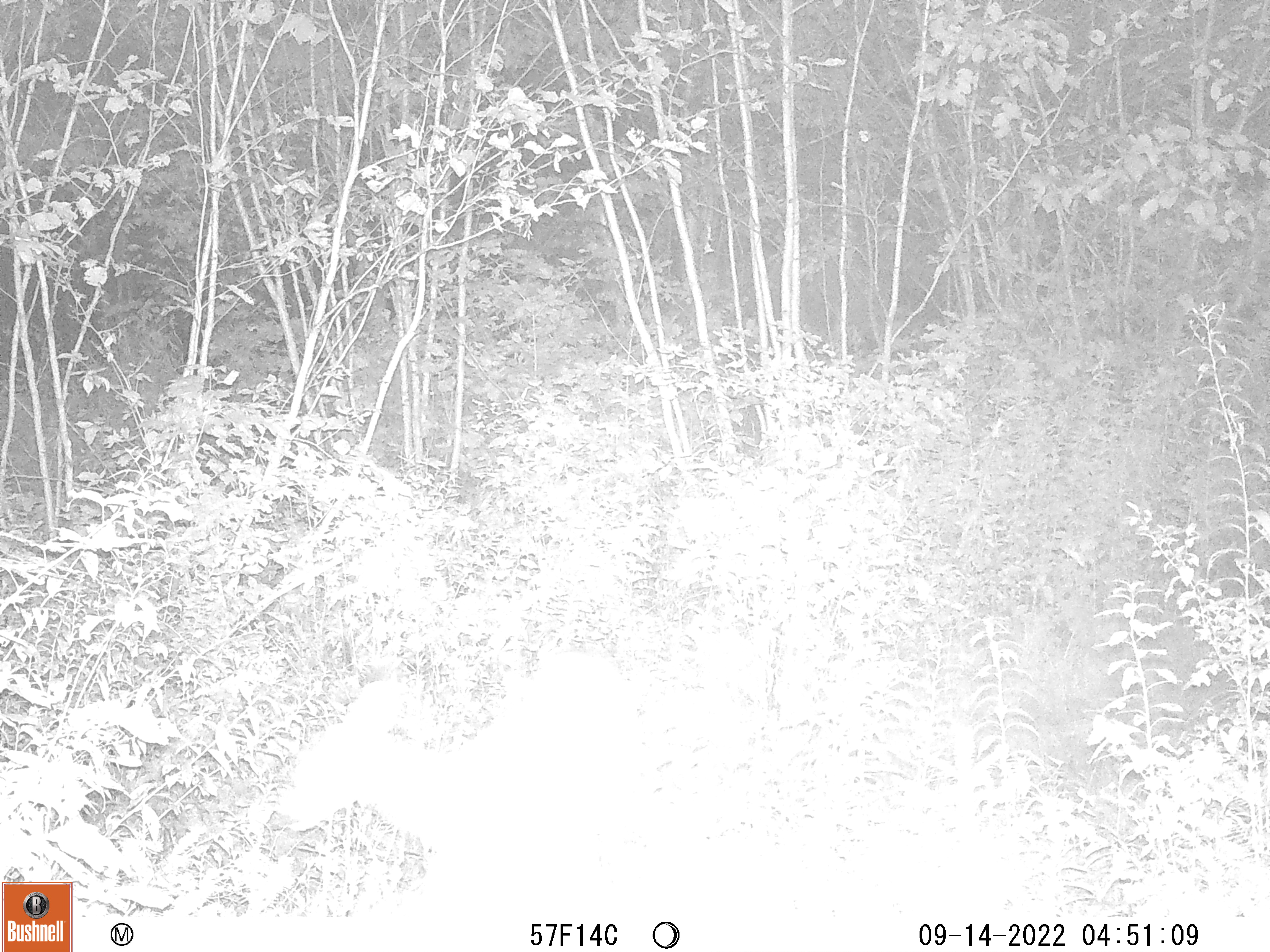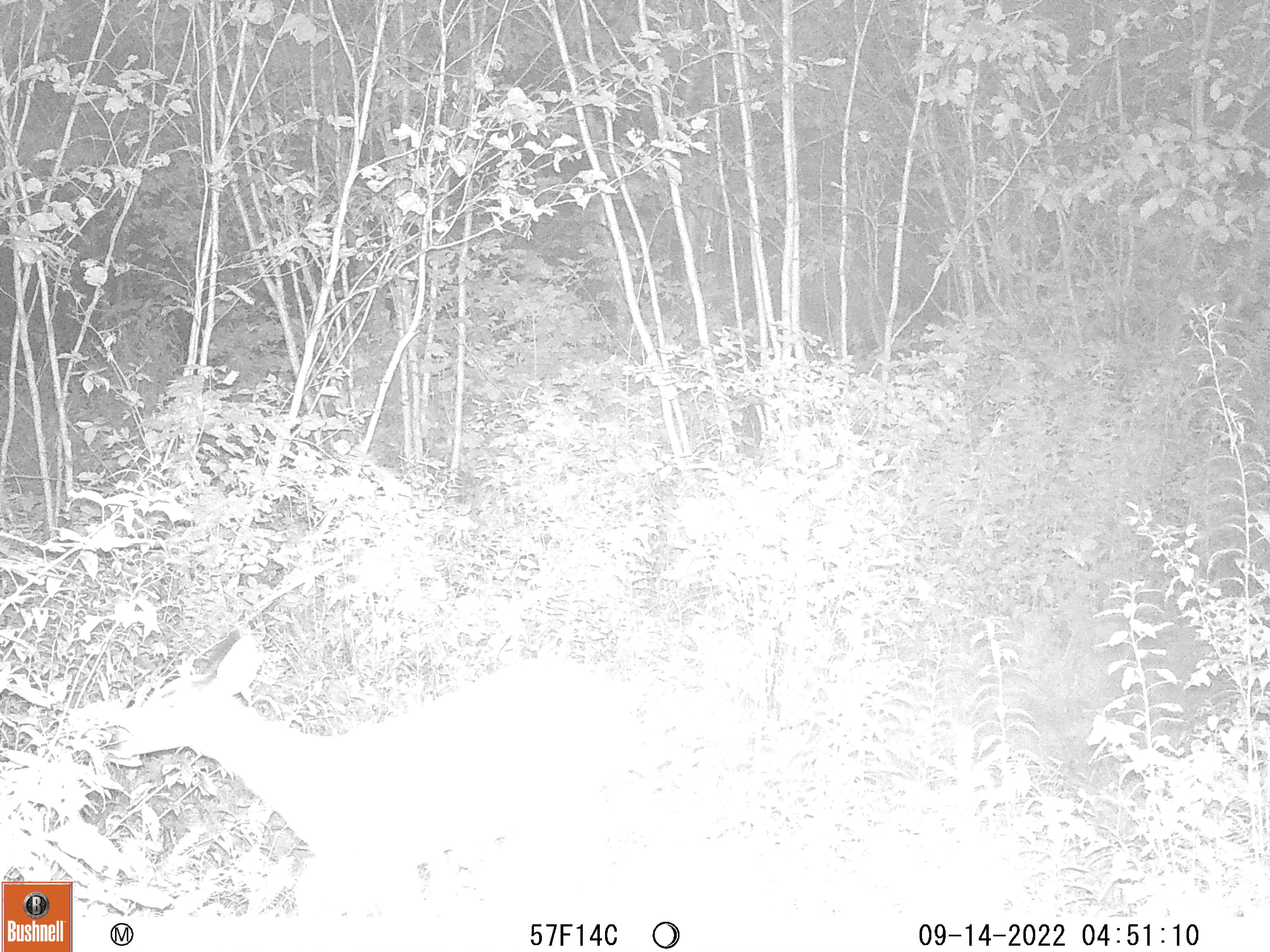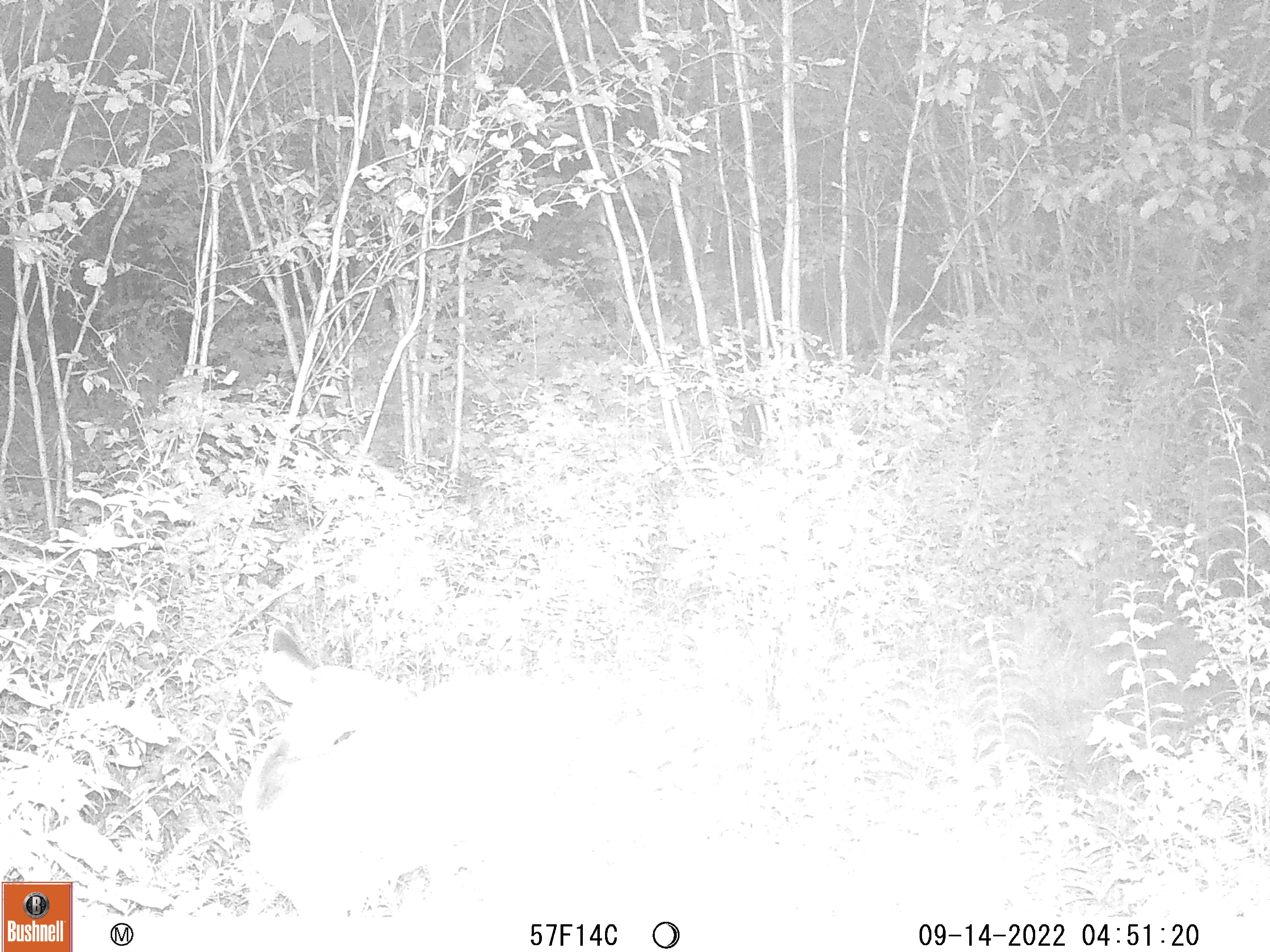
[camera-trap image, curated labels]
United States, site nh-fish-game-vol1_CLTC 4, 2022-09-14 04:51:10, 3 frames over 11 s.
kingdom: Animalia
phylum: Chordata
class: Mammalia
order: Artiodactyla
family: Cervidae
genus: Odocoileus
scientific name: Odocoileus virginianus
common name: white-tailed deer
White-tailed deer (Odocoileus virginianus).